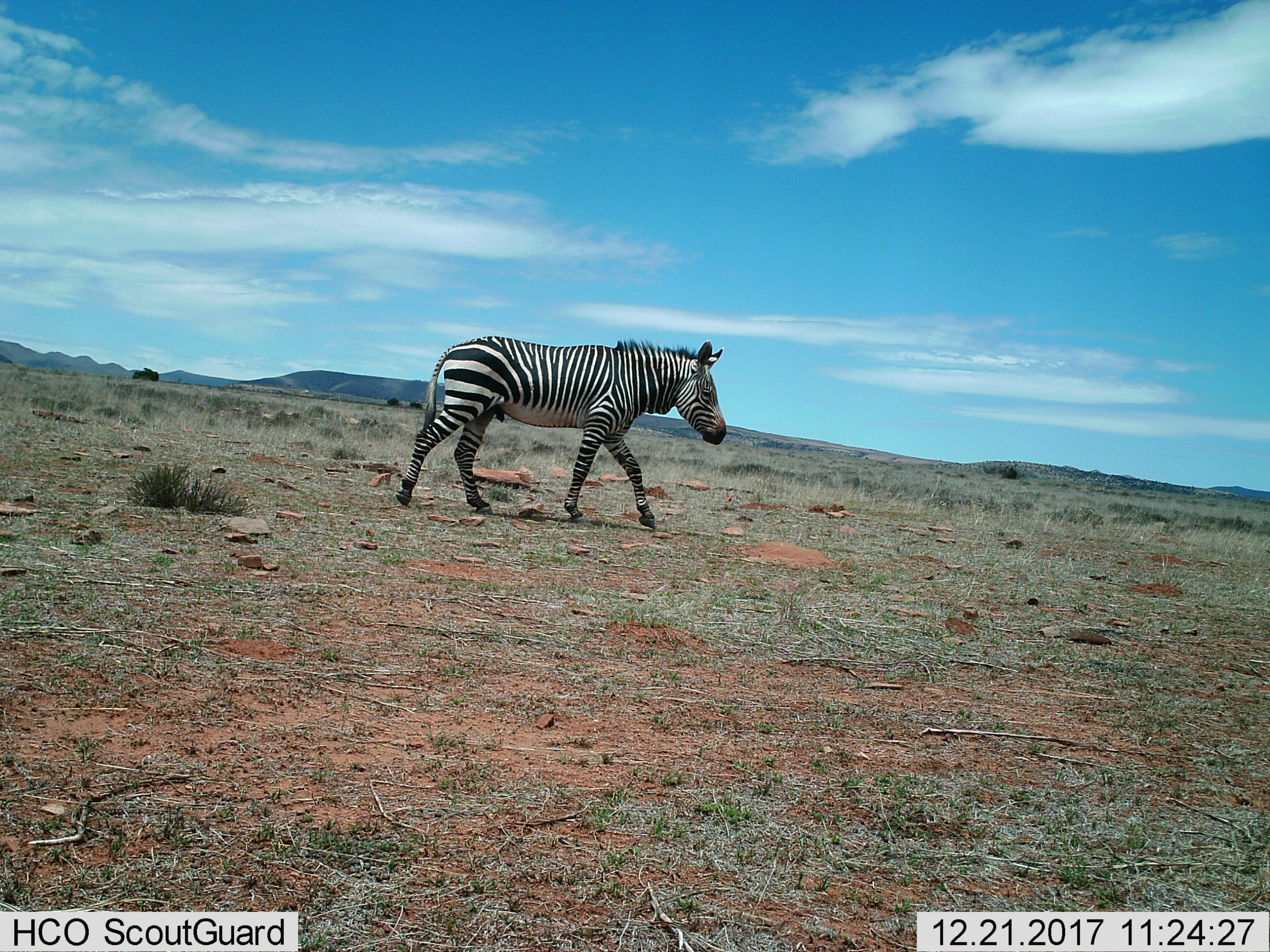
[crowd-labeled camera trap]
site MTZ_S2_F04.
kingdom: Animalia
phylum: Chordata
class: Mammalia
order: Perissodactyla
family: Equidae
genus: Equus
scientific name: Equus zebra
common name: mountain zebra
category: zebramountain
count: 1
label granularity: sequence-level